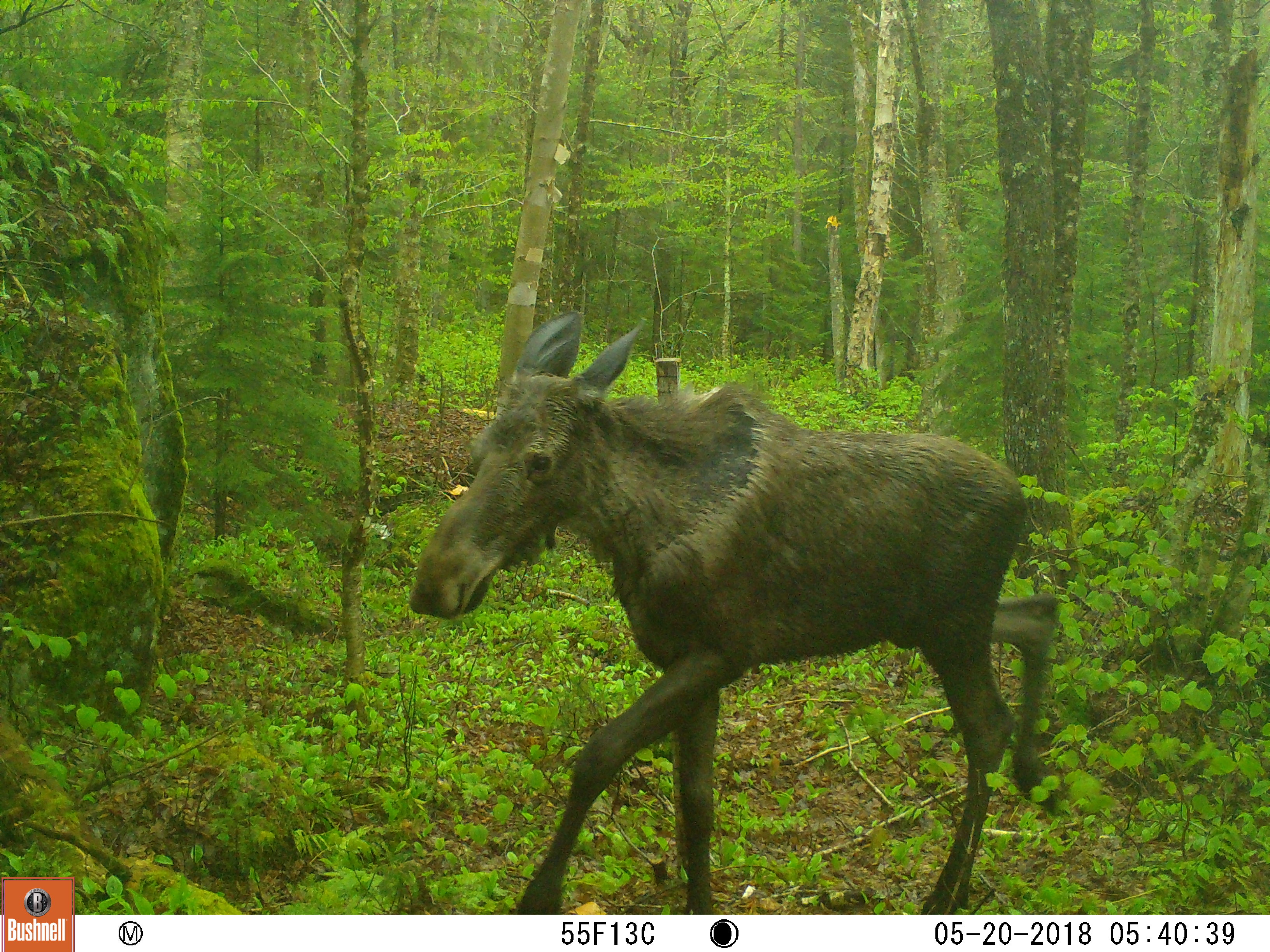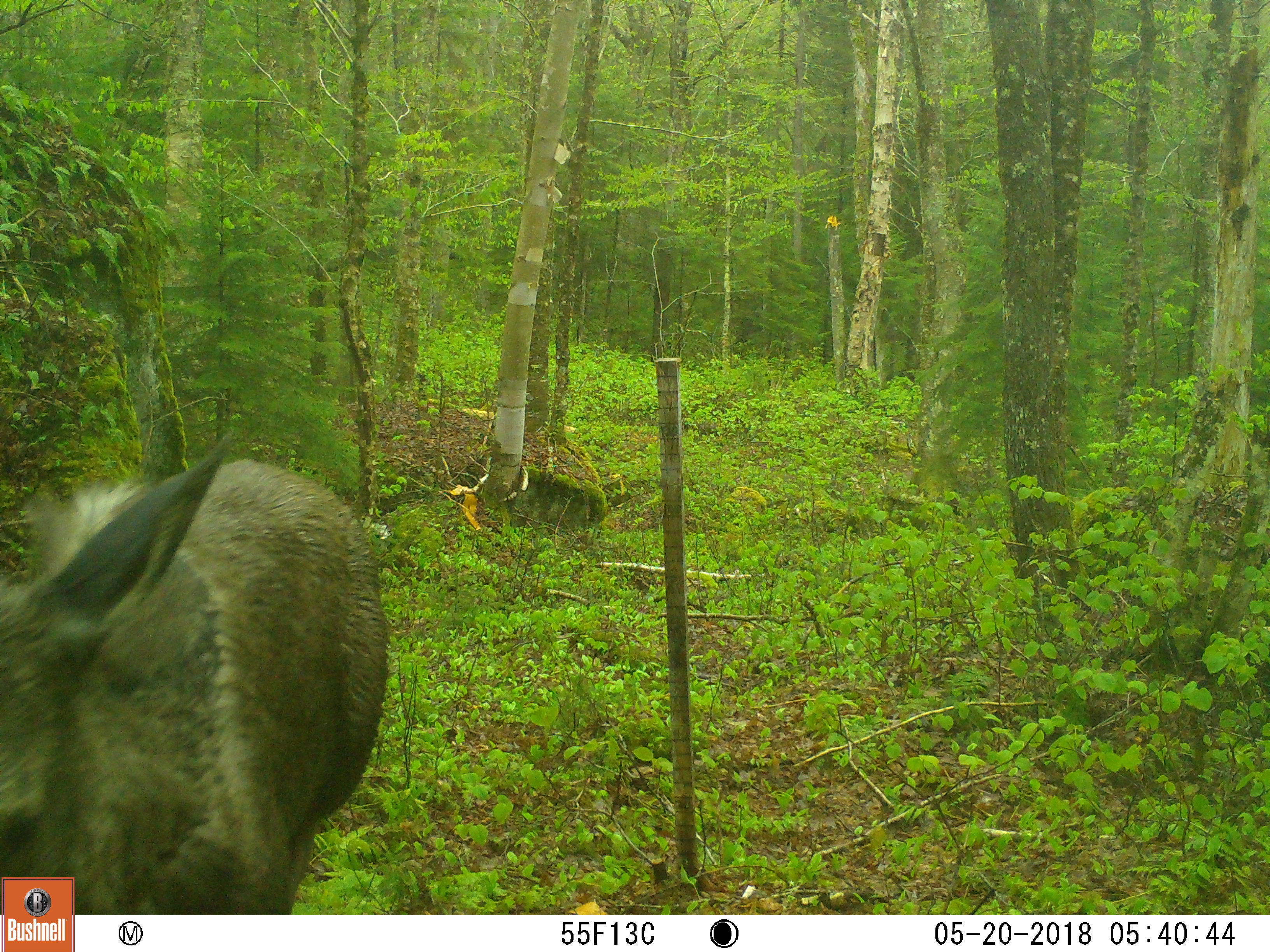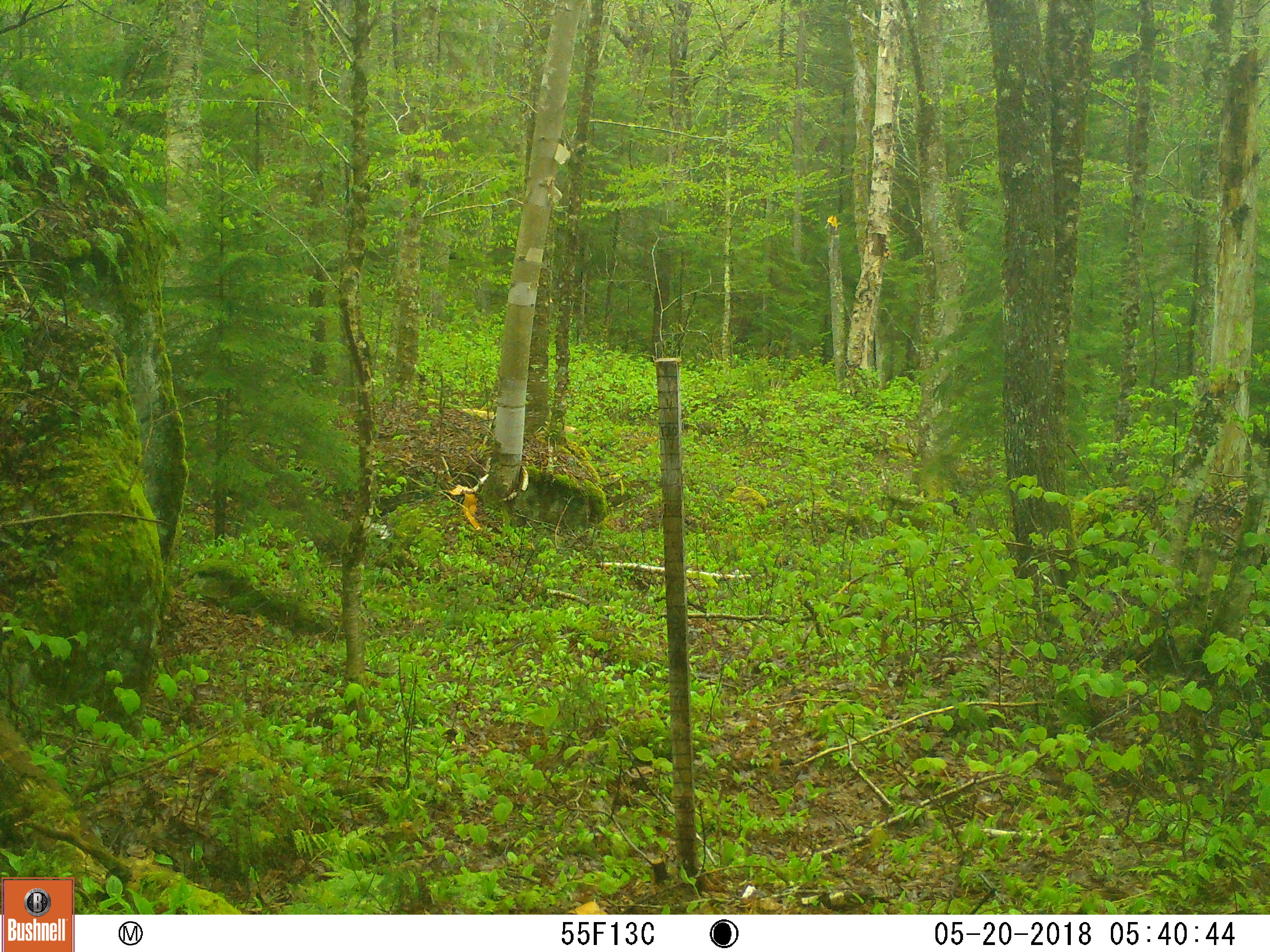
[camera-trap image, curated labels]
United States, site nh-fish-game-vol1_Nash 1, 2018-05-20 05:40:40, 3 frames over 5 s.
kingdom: Animalia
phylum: Chordata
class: Mammalia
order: Artiodactyla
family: Cervidae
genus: Alces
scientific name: Alces alces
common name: moose